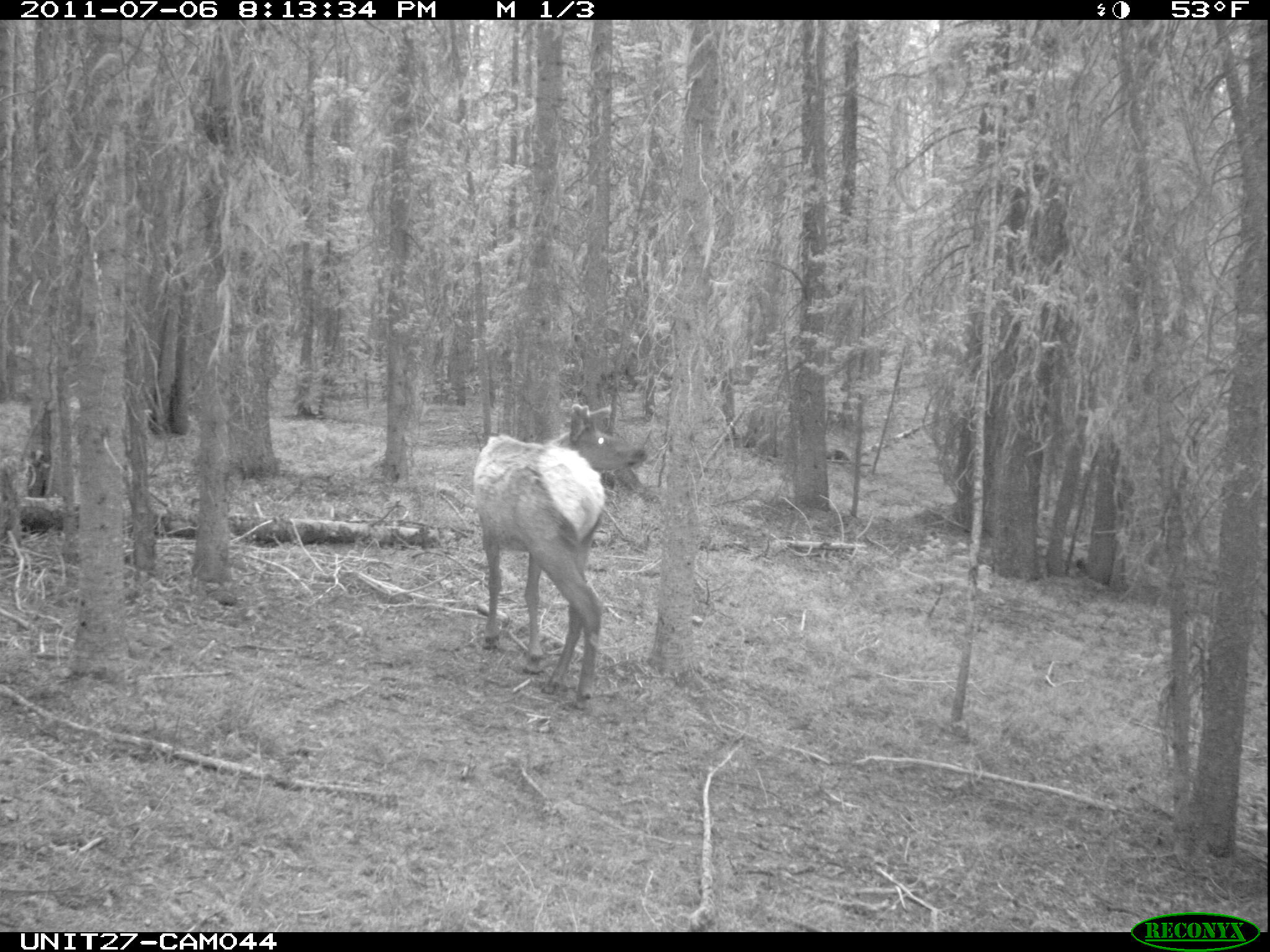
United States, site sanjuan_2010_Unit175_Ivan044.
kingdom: Animalia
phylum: Chordata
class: Mammalia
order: Artiodactyla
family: Cervidae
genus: Cervus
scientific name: Cervus elaphus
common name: red deer